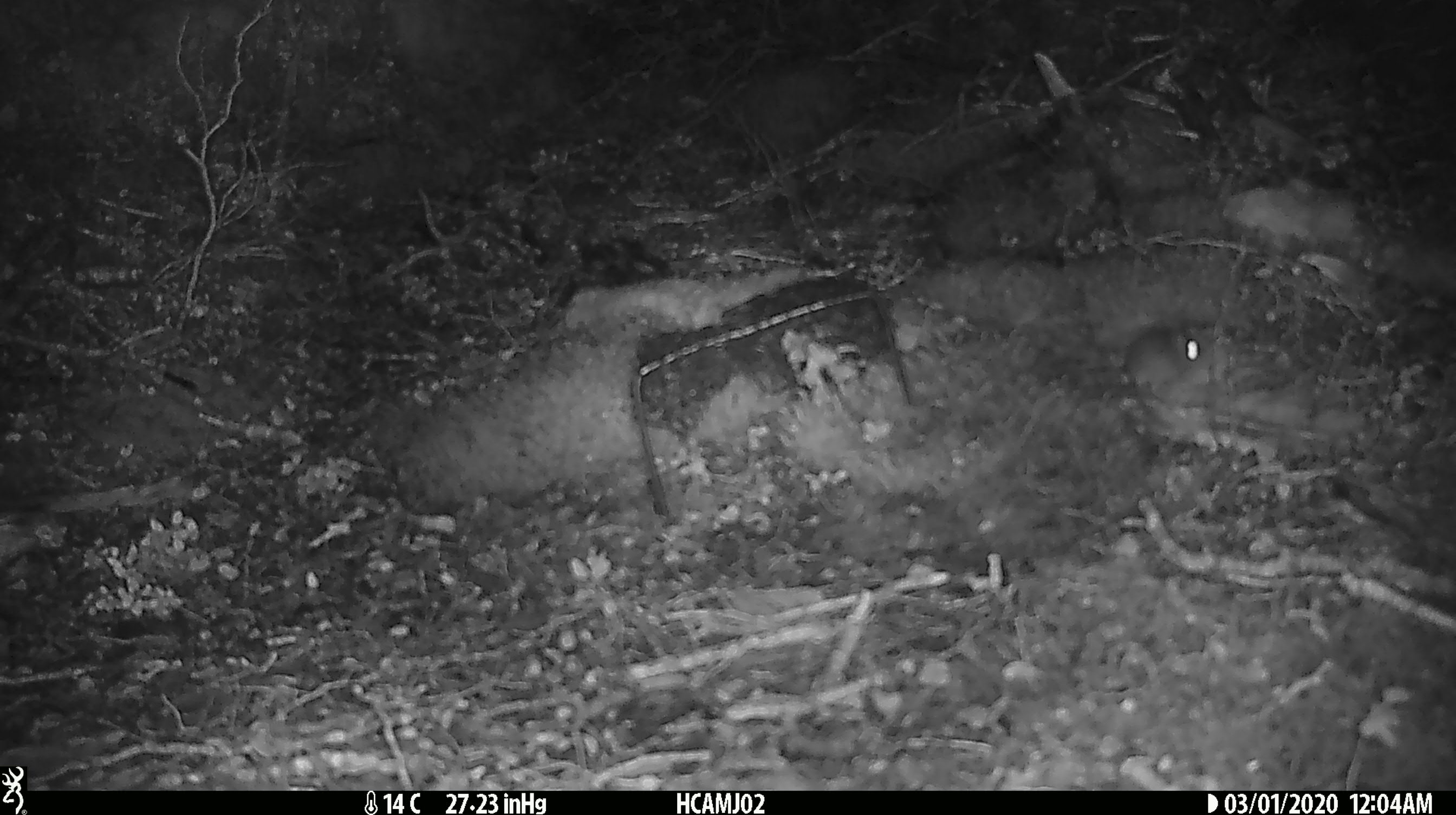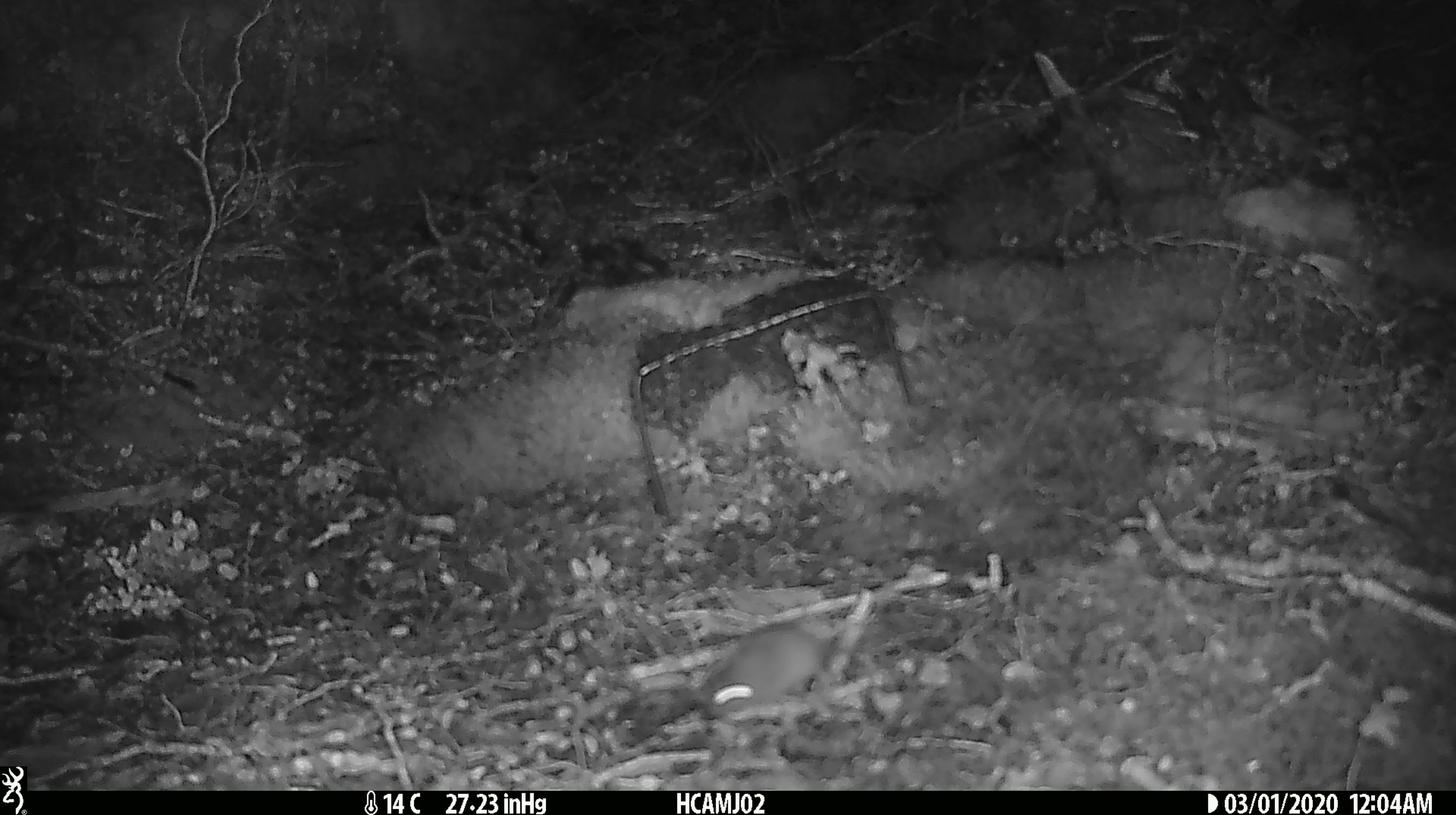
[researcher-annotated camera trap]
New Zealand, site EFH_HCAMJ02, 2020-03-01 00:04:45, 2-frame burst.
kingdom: Animalia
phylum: Chordata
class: Mammalia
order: Rodentia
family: Muridae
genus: Mus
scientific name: Mus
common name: mouse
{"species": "mouse (Mus)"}